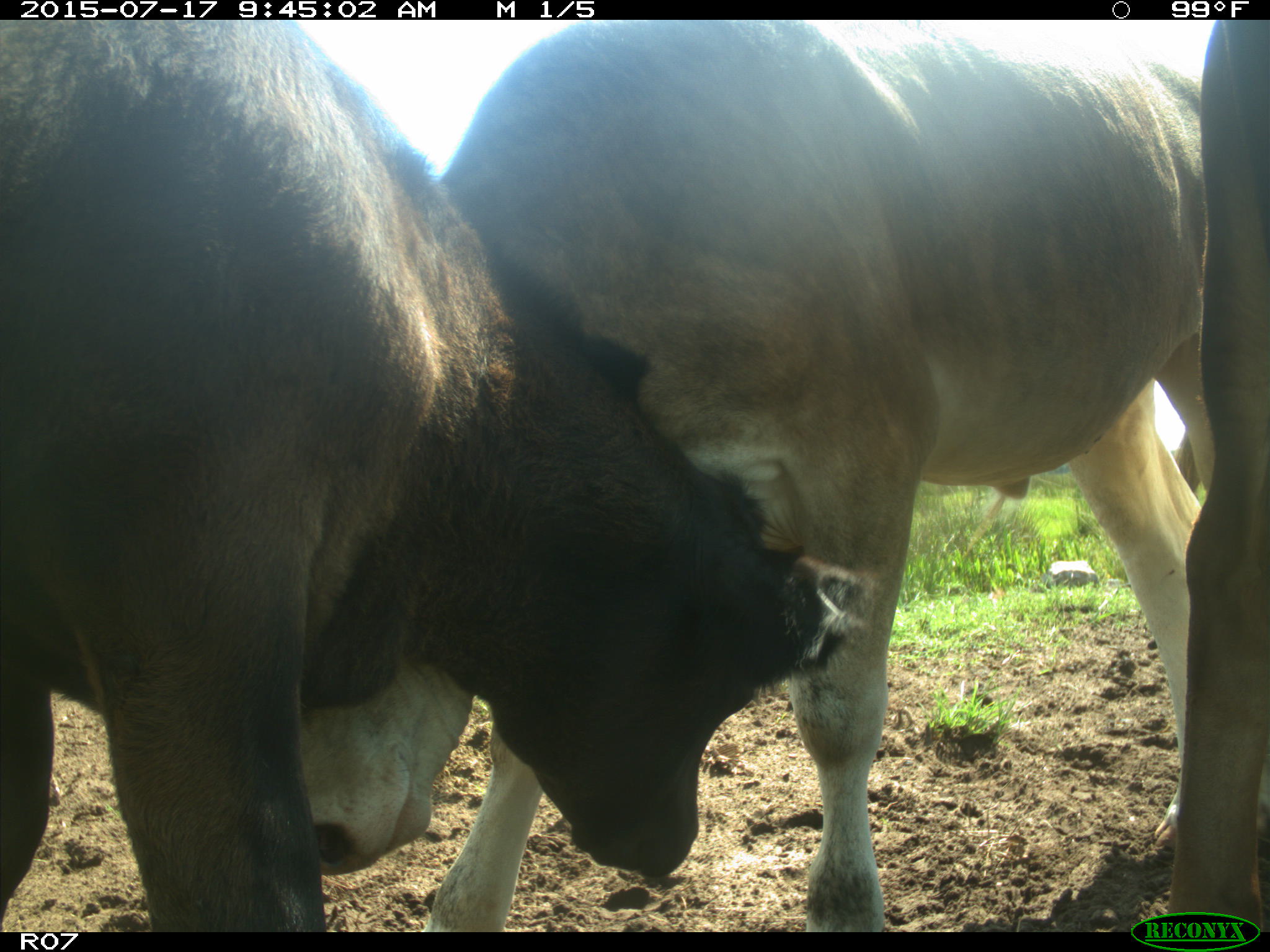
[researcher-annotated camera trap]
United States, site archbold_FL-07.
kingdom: Animalia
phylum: Chordata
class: Mammalia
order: Artiodactyla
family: Bovidae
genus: Bos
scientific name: Bos taurus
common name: domestic cow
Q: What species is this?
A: Bos taurus (domestic cow).